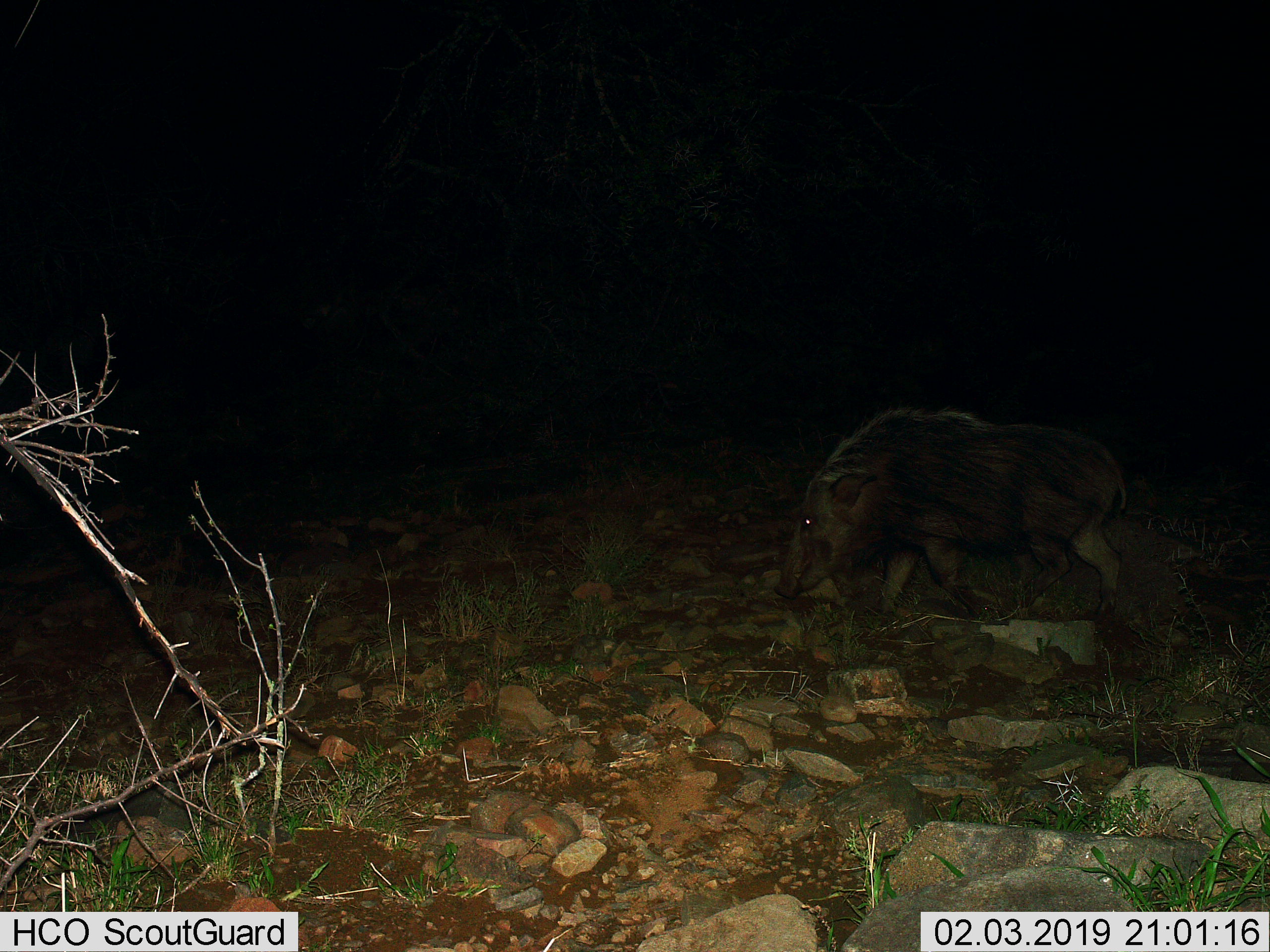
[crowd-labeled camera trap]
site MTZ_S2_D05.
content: unidentified animal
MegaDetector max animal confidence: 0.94